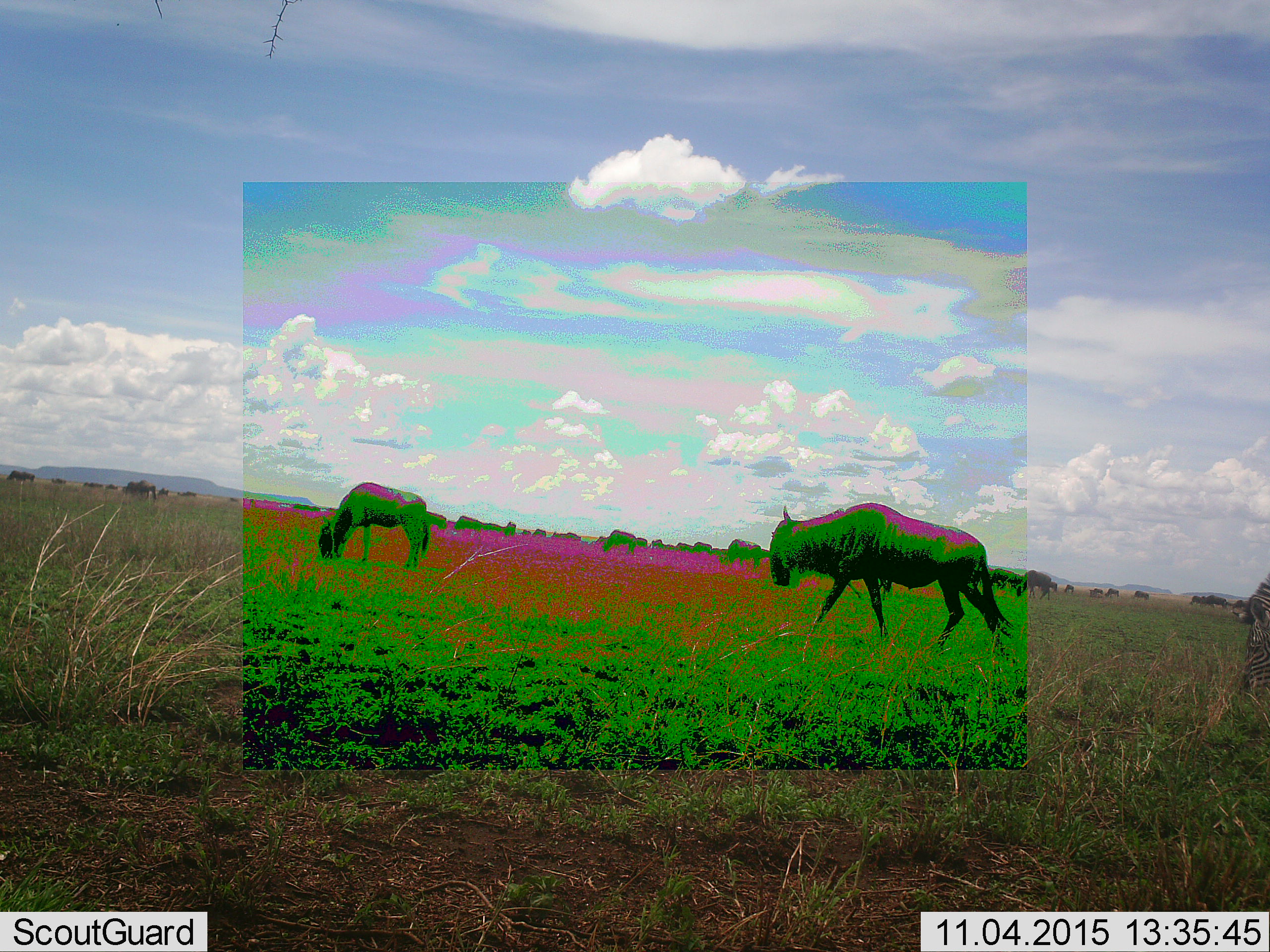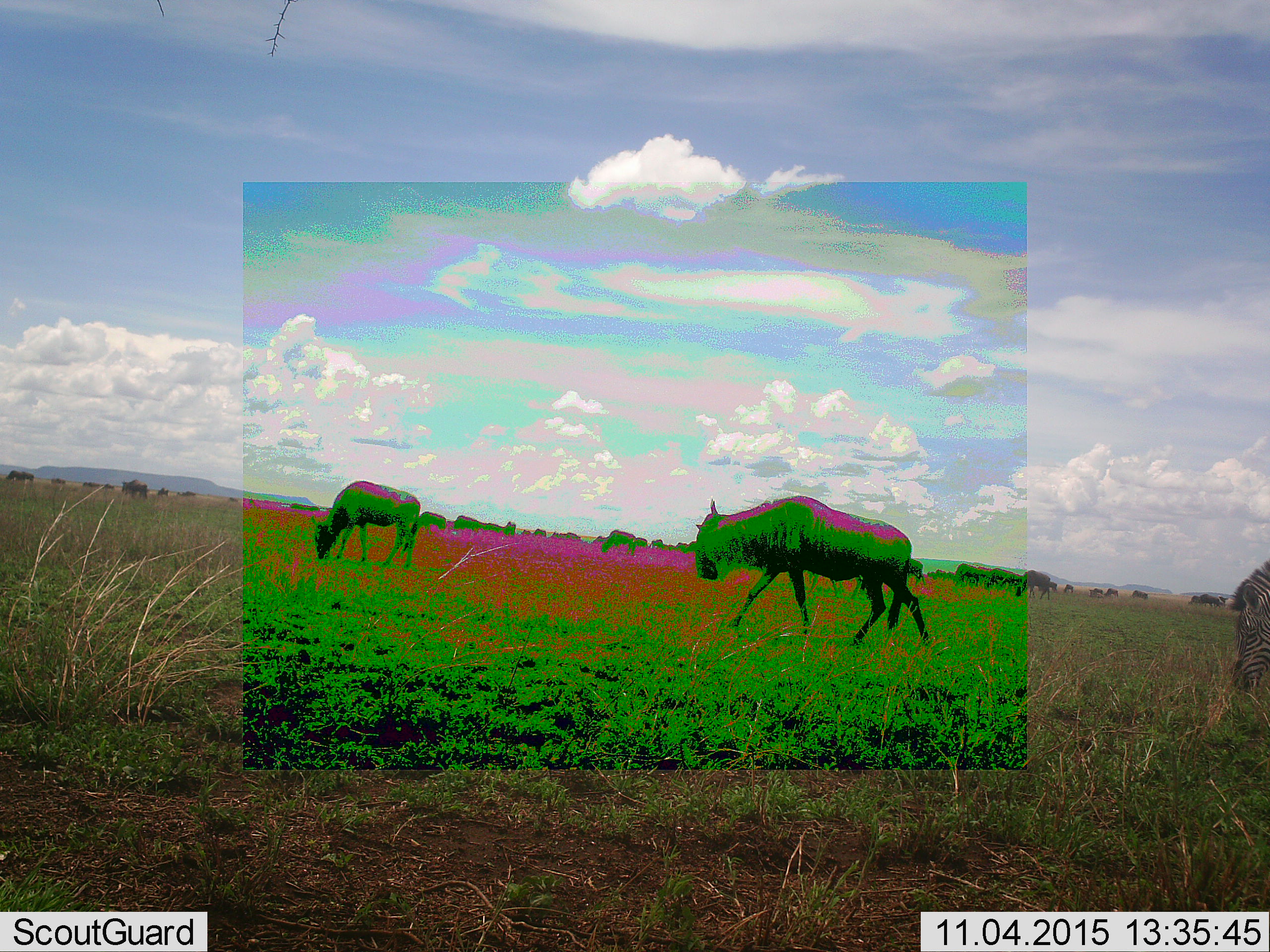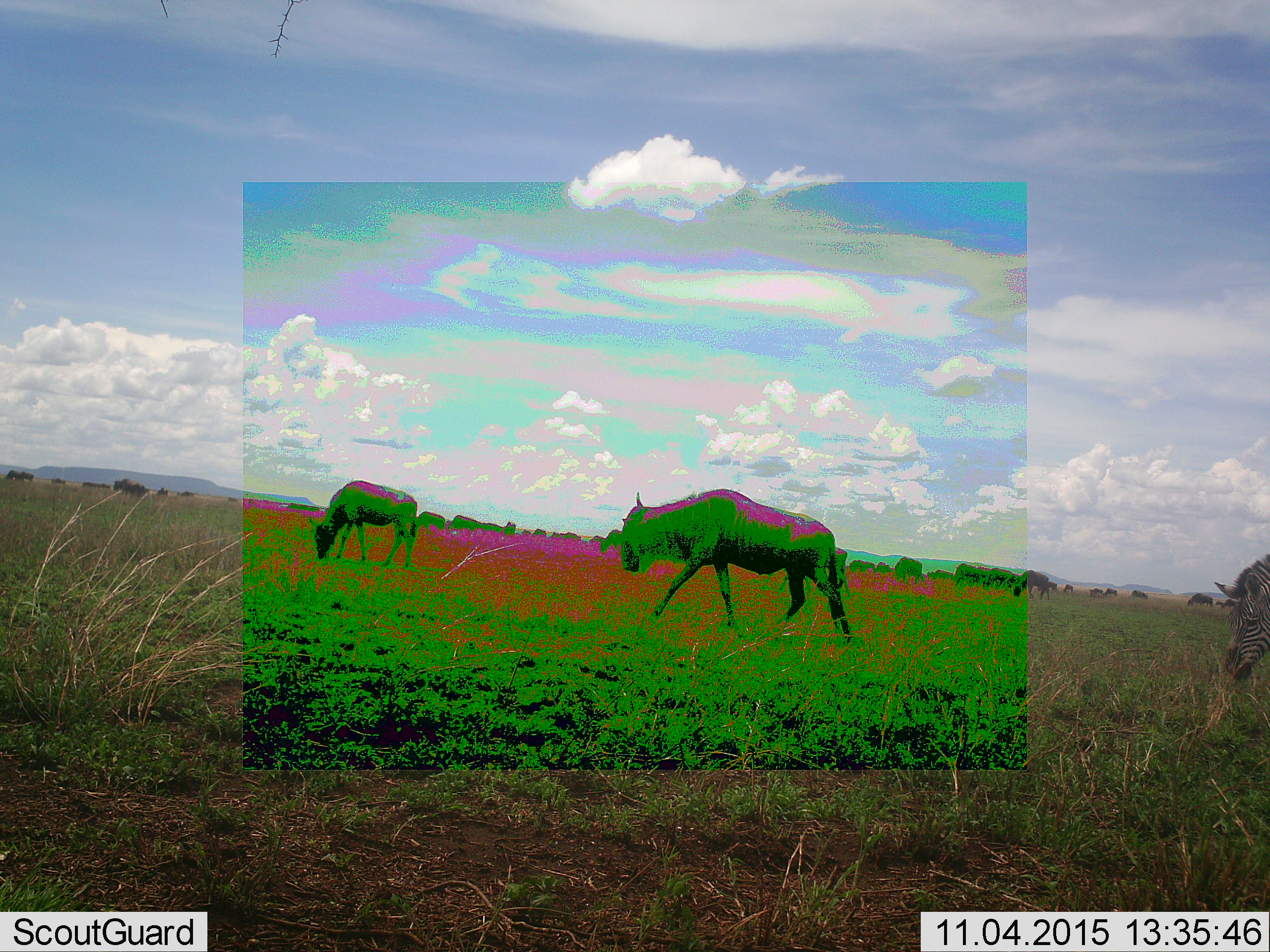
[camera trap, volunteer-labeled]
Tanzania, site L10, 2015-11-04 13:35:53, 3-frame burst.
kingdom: Animalia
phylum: Chordata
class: Mammalia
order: Artiodactyla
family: Bovidae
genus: Connochaetes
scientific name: Connochaetes taurinus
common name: blue wildebeest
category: wildebeest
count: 11-50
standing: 22%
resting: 0%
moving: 89%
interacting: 0%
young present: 0%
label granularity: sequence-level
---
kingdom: Animalia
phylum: Chordata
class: Mammalia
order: Perissodactyla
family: Equidae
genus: Equus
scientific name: Equus quagga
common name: plains zebra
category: zebra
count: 1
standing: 17%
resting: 0%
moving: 0%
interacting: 0%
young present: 0%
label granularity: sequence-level